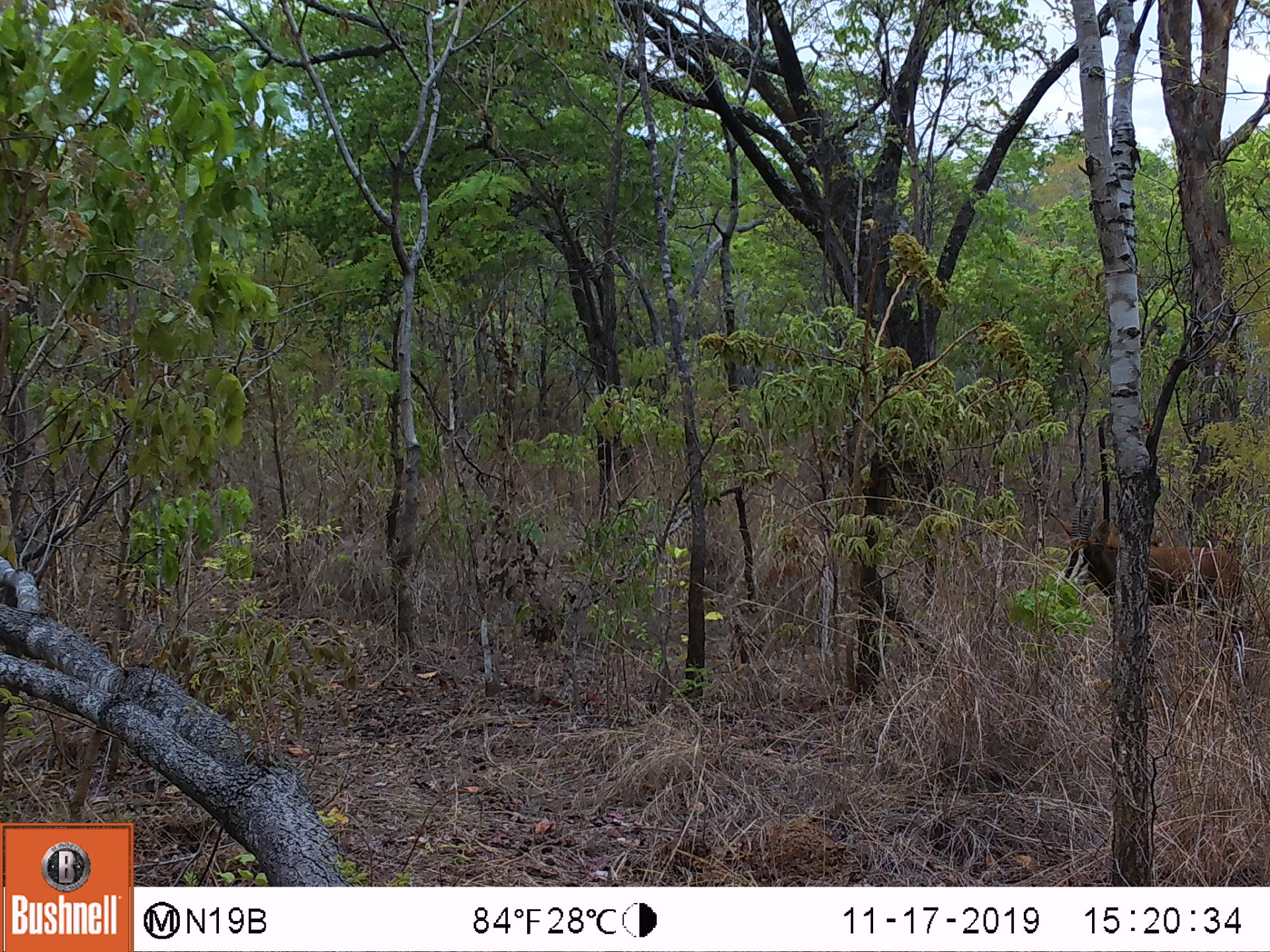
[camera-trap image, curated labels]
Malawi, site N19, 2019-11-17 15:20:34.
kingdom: Animalia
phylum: Chordata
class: Mammalia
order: Artiodactyla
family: Bovidae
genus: Hippotragus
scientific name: Hippotragus niger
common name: sable antelope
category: sable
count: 1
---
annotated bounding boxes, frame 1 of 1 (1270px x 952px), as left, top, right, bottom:
sable: 1056, 483, 1260, 658